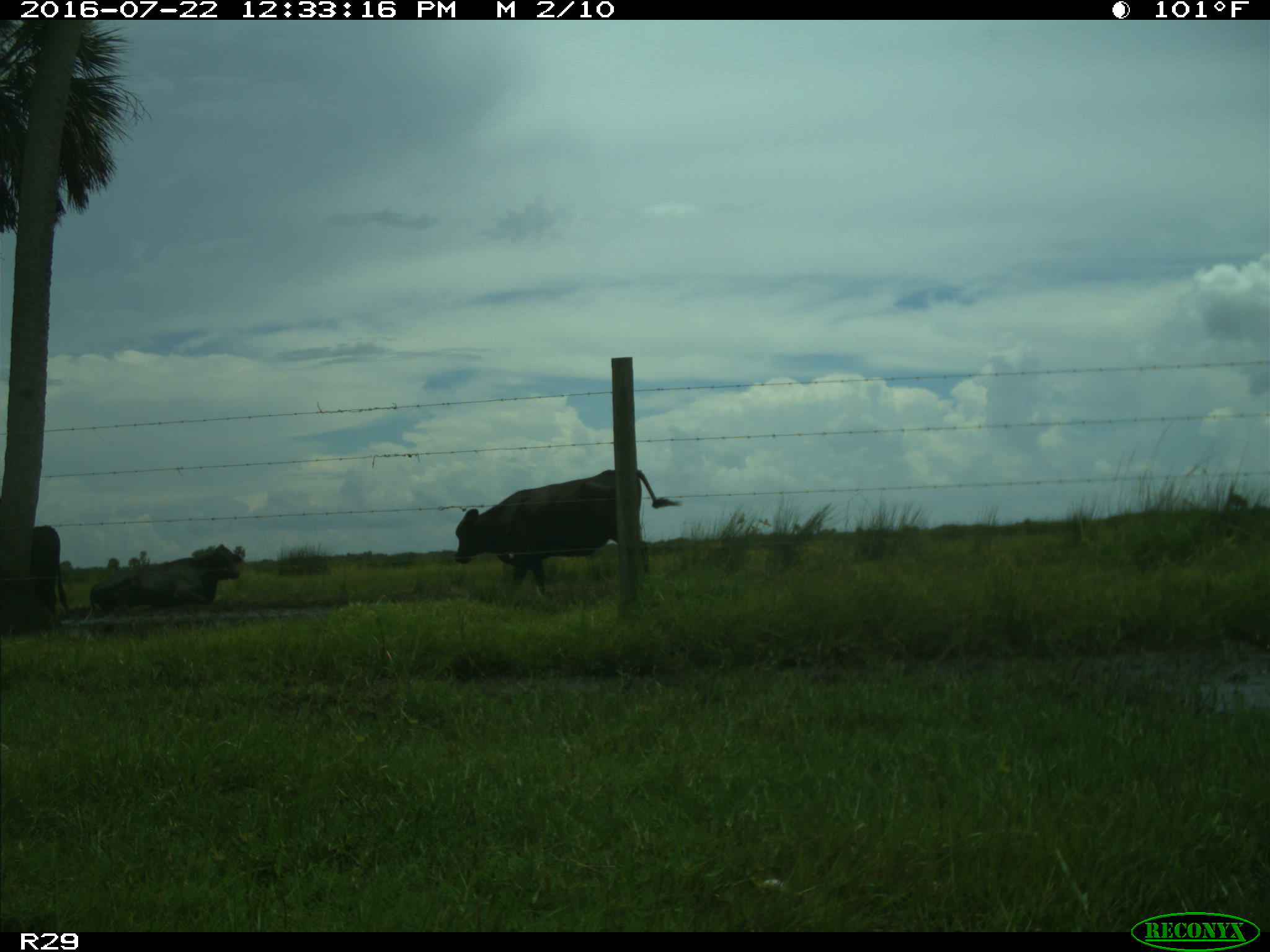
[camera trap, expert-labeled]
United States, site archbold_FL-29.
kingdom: Animalia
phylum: Chordata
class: Mammalia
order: Artiodactyla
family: Bovidae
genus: Bos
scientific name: Bos taurus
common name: domestic cow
Bos taurus (domestic cow).